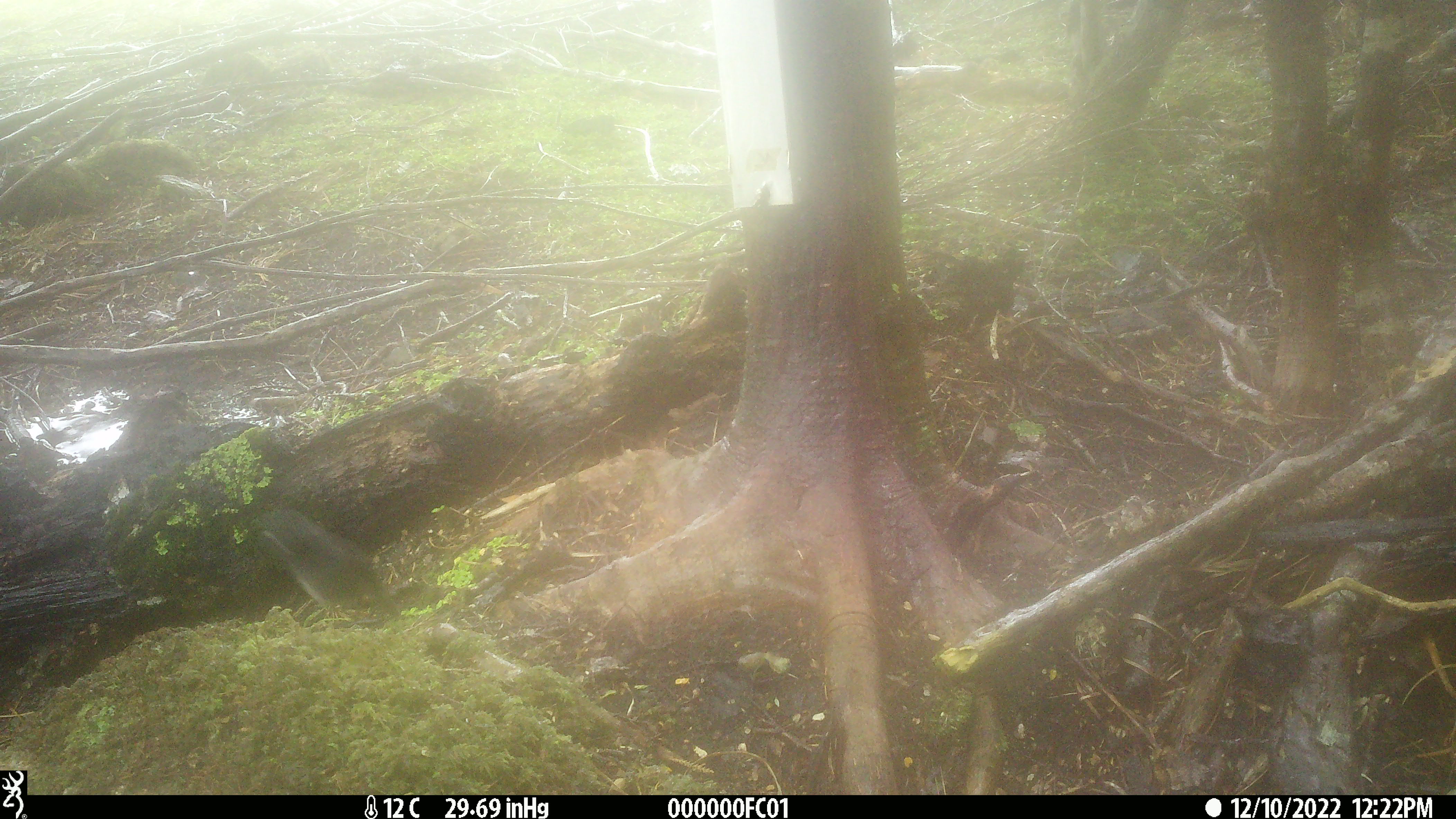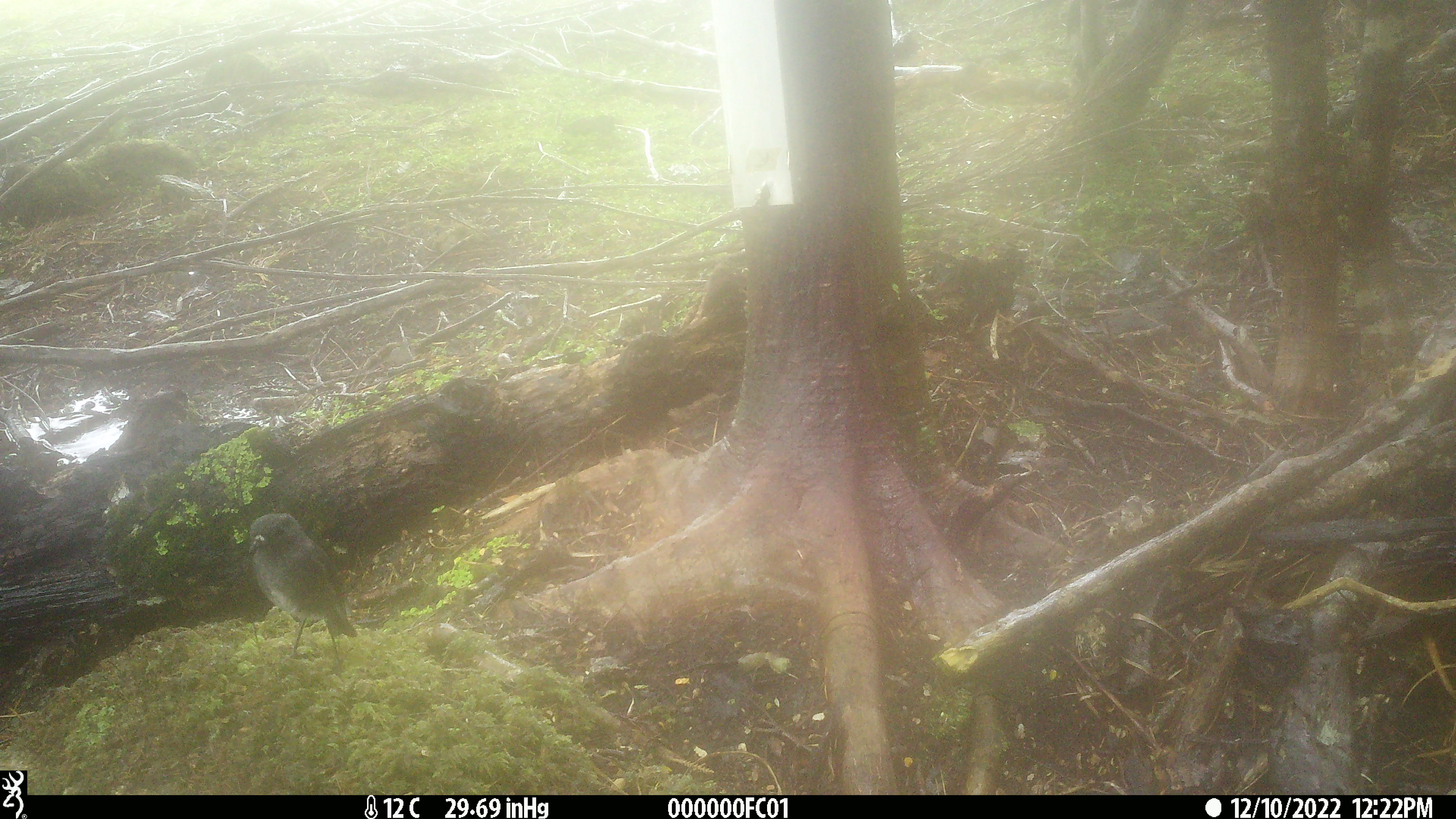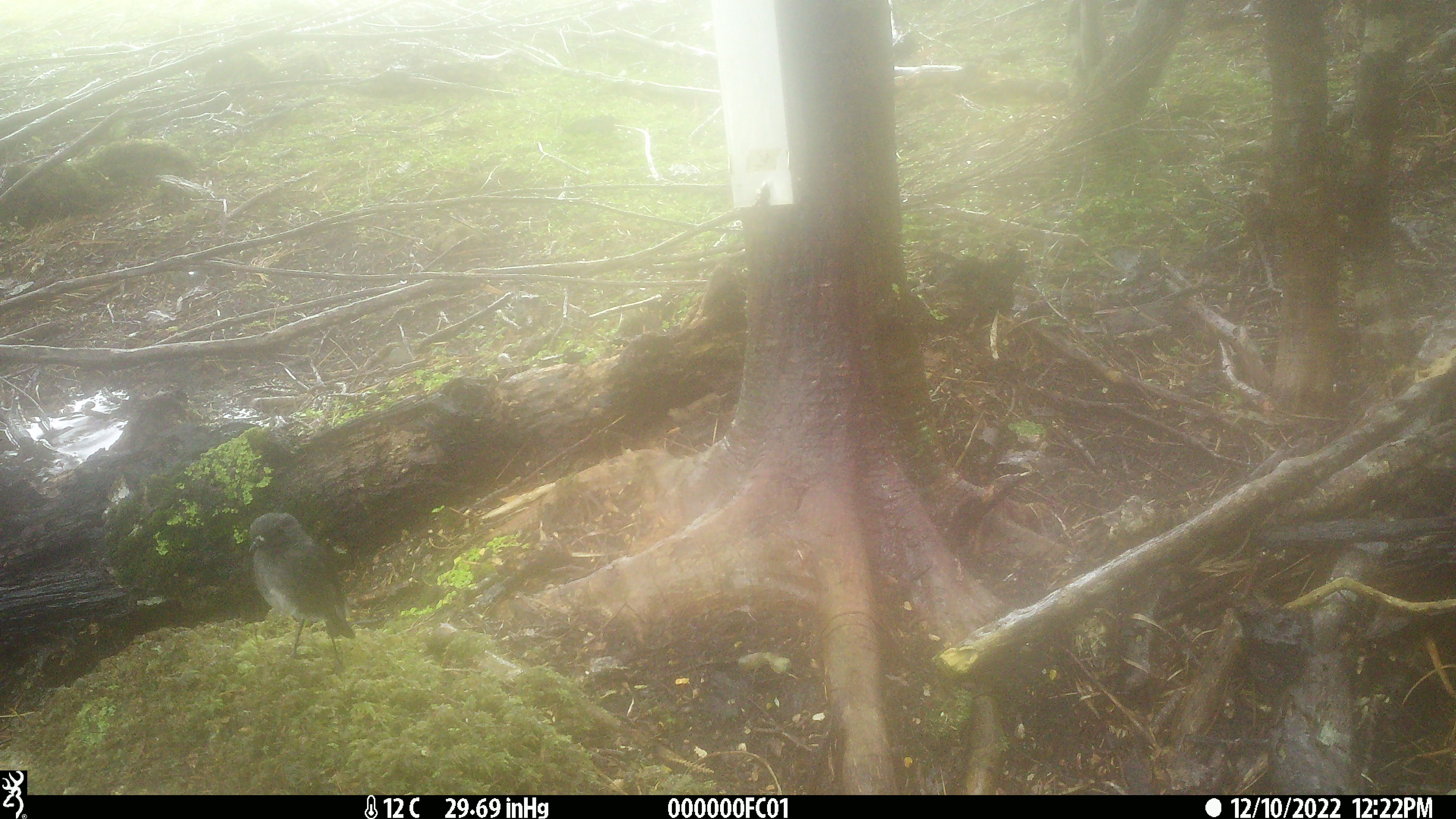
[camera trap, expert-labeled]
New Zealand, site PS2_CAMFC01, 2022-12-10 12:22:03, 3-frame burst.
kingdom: Animalia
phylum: Chordata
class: Aves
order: Passeriformes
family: Petroicidae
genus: Petroica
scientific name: Petroica australis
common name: new zealand robin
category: robin